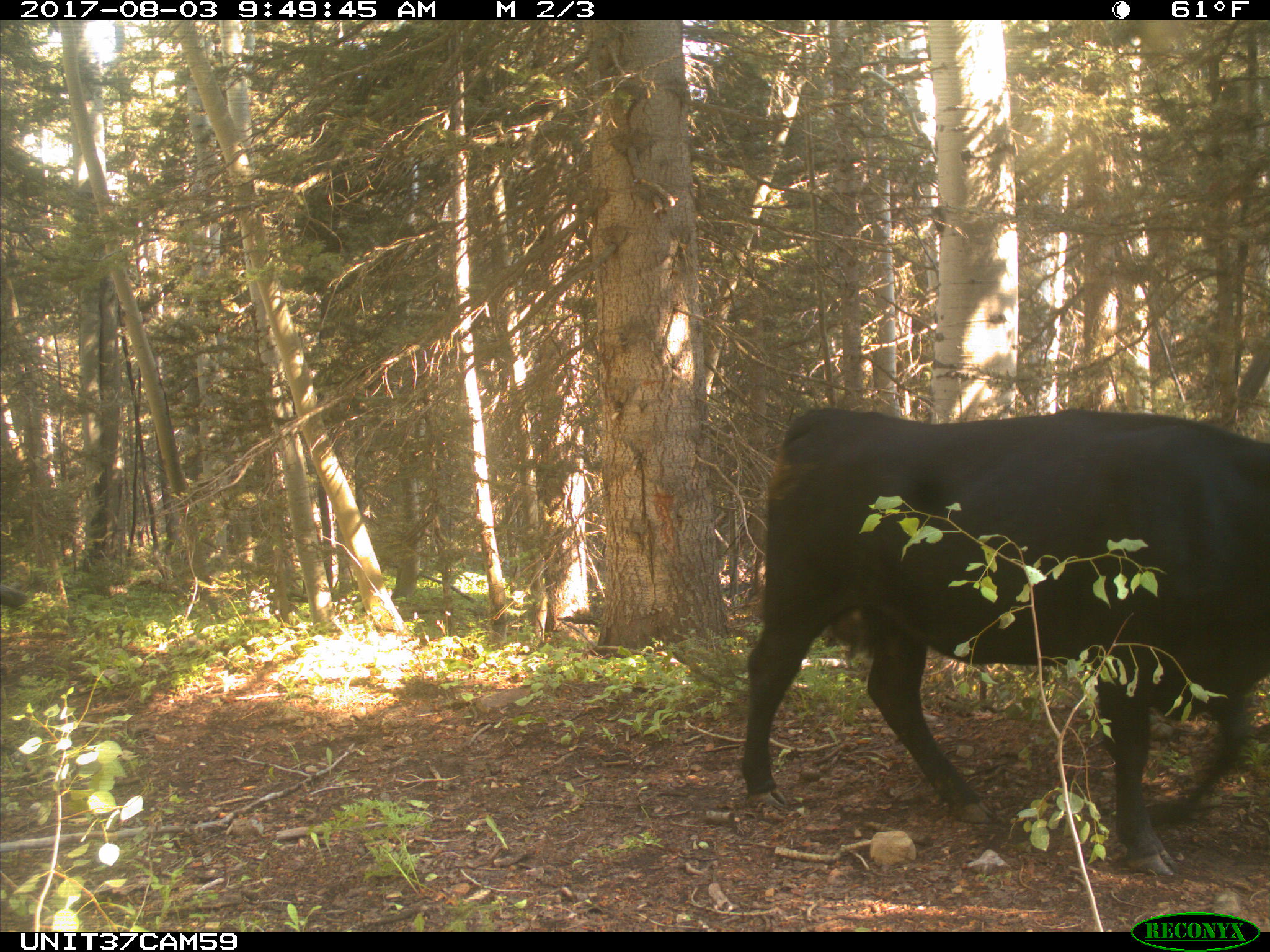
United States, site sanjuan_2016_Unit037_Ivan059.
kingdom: Animalia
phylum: Chordata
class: Mammalia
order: Artiodactyla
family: Bovidae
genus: Bos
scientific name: Bos taurus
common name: domestic cow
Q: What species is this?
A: Bos taurus (domestic cow).